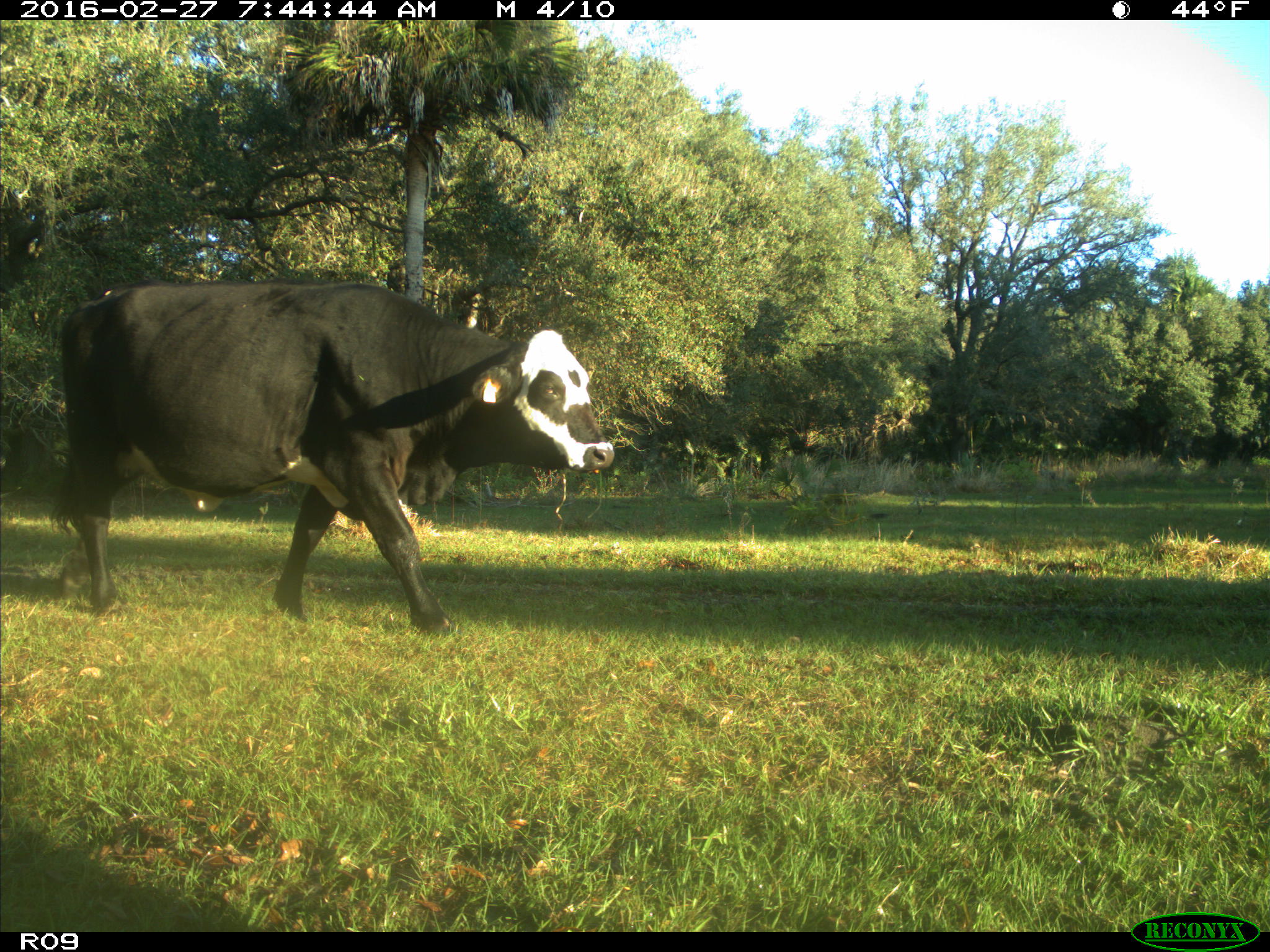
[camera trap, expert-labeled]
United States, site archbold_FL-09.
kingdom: Animalia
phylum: Chordata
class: Mammalia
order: Artiodactyla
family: Bovidae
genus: Bos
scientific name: Bos taurus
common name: domestic cow